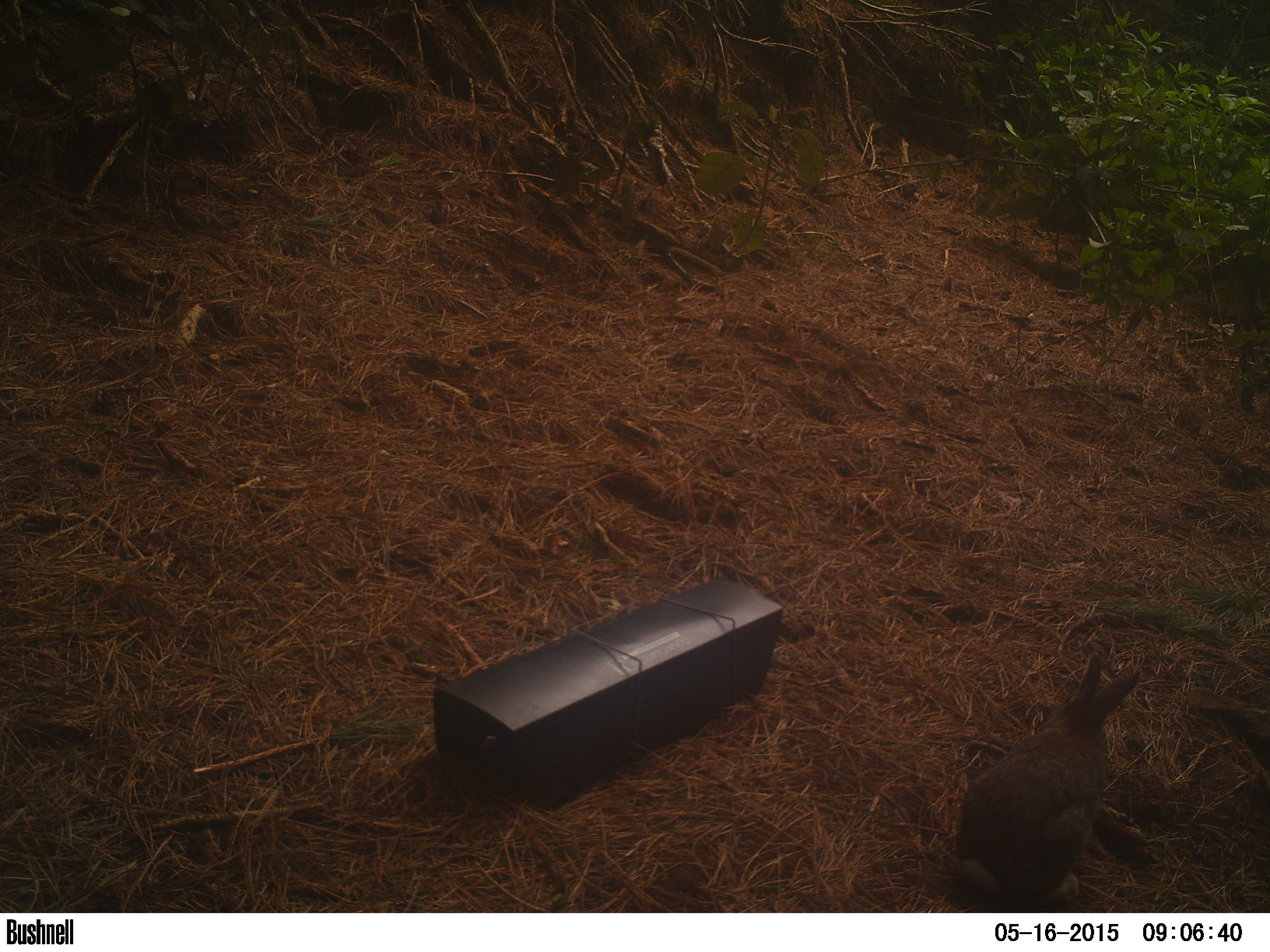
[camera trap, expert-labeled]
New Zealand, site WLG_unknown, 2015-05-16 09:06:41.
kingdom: Animalia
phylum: Chordata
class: Mammalia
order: Lagomorpha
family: Leporidae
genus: Oryctolagus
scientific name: Oryctolagus cuniculus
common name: european rabbit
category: rabbit